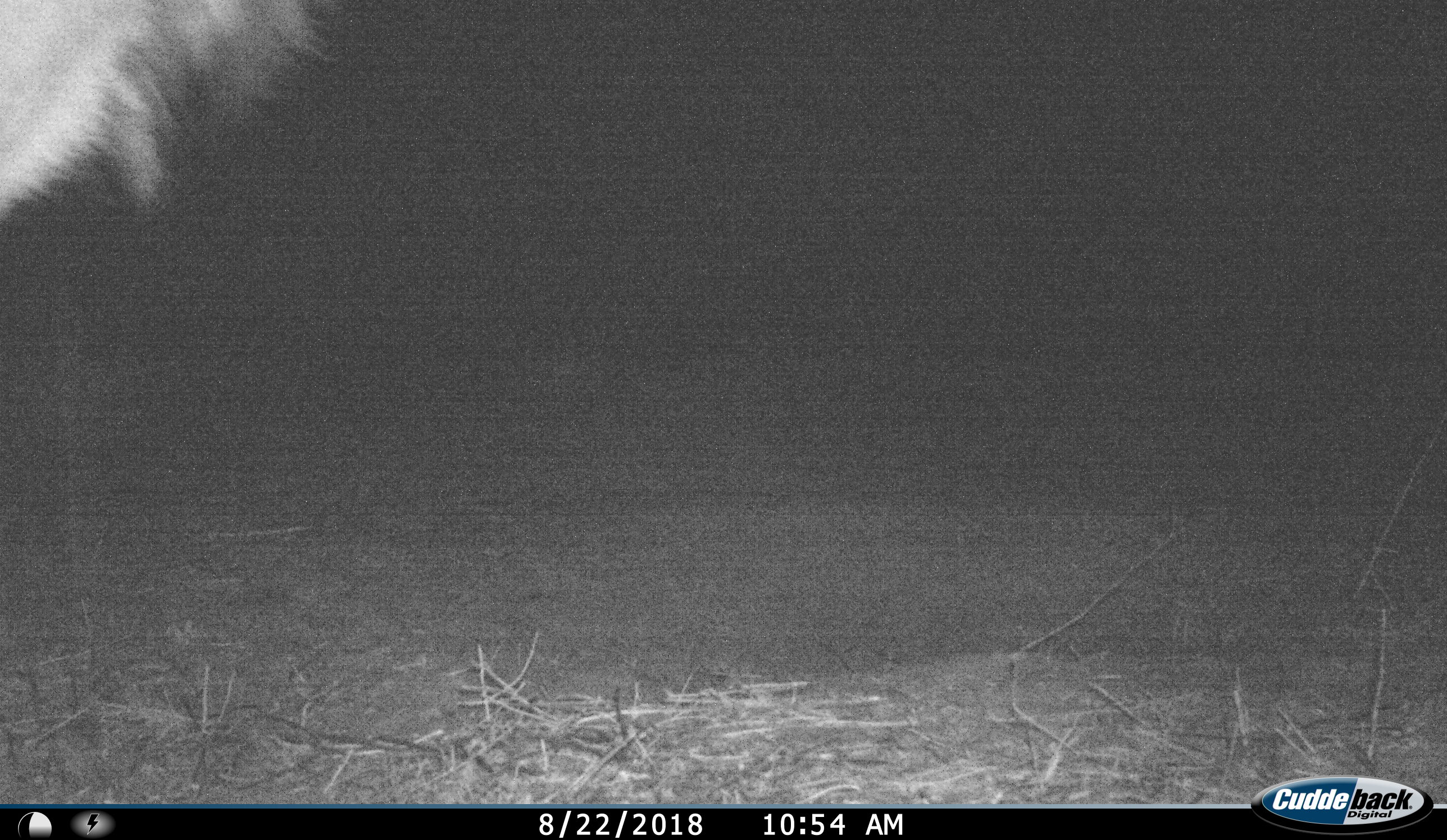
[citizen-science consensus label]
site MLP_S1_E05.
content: unidentified animal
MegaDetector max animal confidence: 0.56